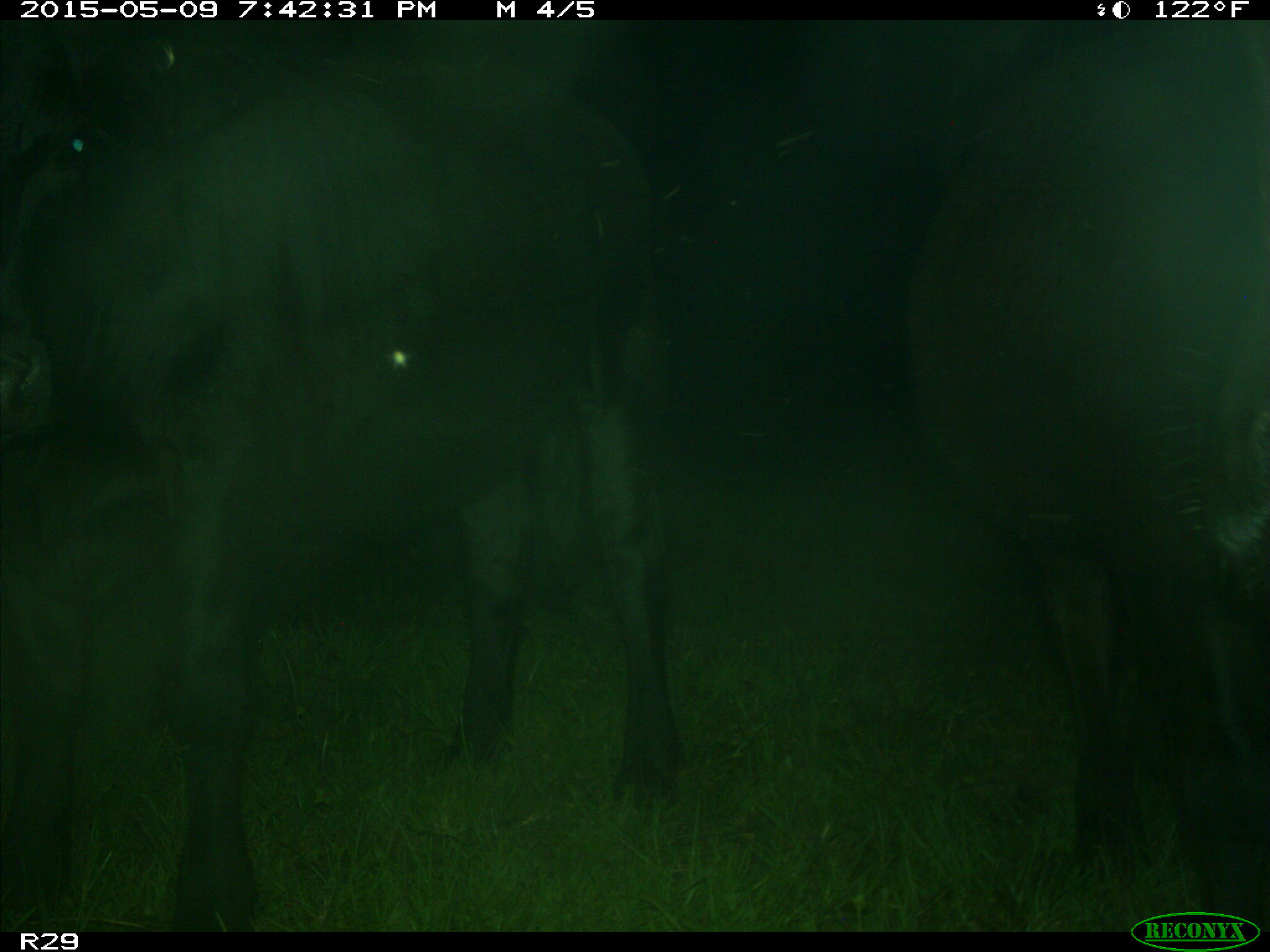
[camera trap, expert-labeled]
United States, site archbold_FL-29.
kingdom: Animalia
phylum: Chordata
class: Mammalia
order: Artiodactyla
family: Bovidae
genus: Bos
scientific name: Bos taurus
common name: domestic cow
Bos taurus (domestic cow).